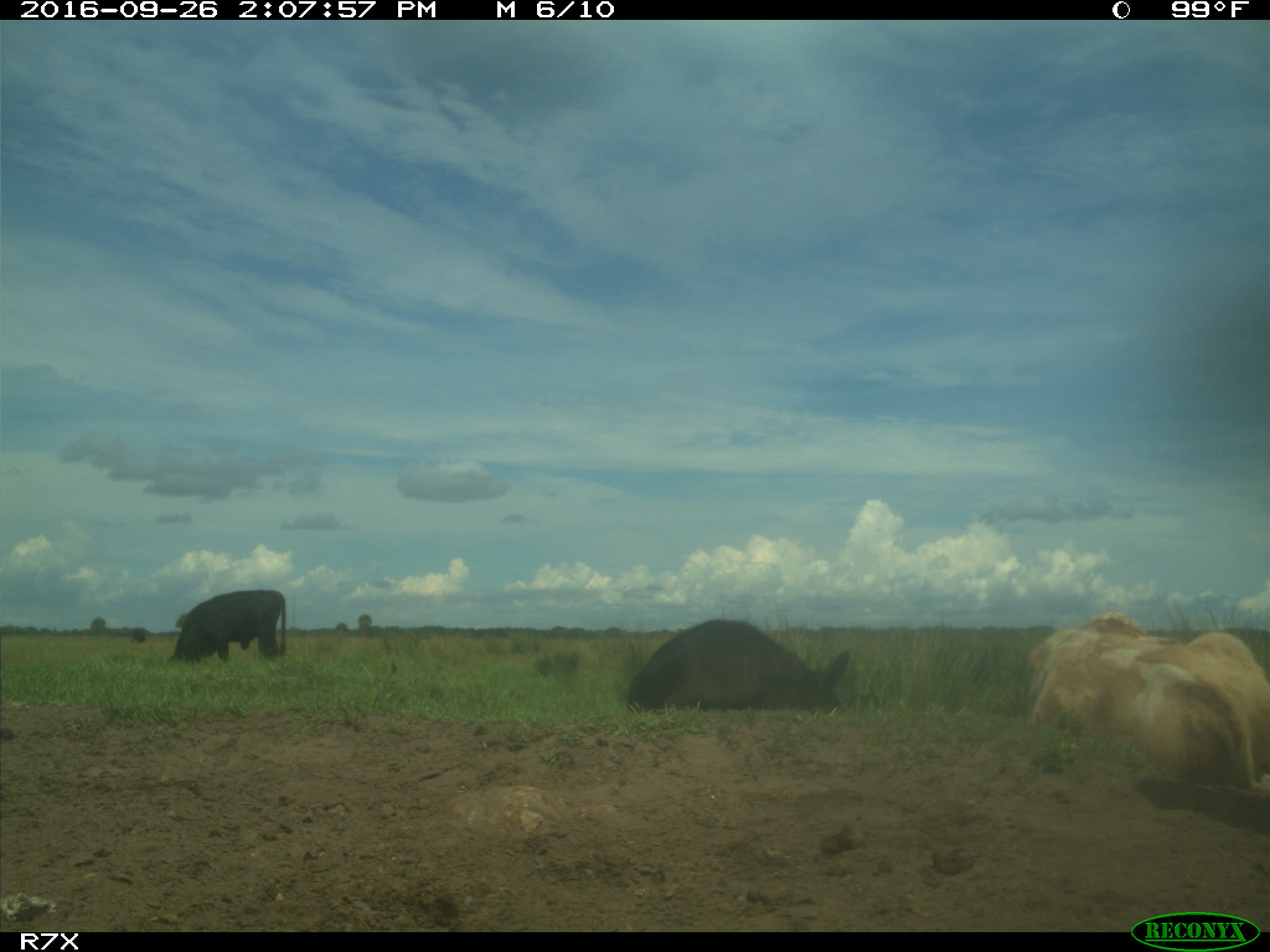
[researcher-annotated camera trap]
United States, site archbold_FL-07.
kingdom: Animalia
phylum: Chordata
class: Mammalia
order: Artiodactyla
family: Bovidae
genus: Bos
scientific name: Bos taurus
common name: domestic cow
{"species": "Bos taurus (domestic cow)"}